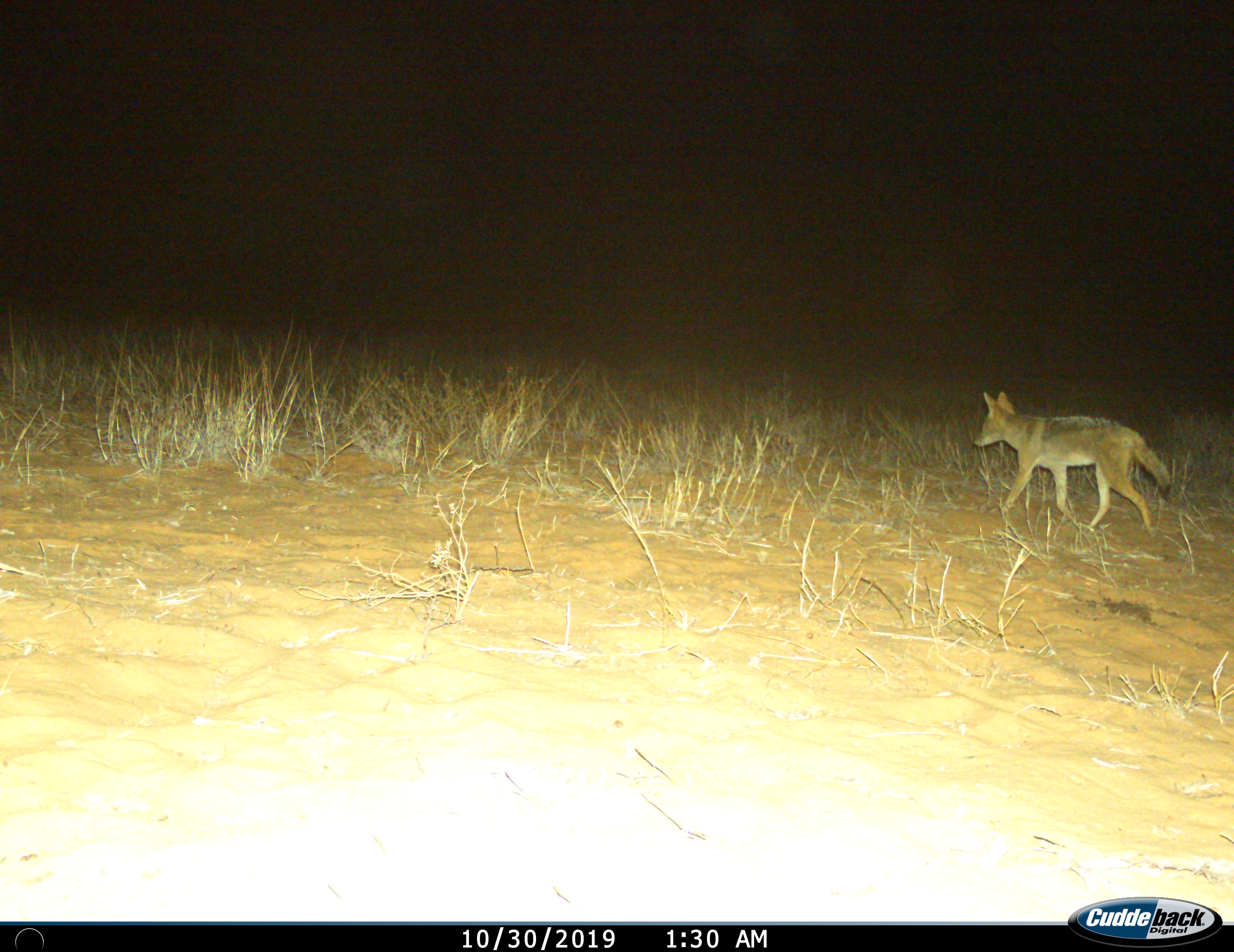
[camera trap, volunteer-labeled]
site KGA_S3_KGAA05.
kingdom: Animalia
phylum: Chordata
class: Mammalia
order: Carnivora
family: Canidae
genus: Lupulella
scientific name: Lupulella mesomelas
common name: black-backed jackal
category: jackalblackbacked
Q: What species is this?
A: Jackalblackbacked (black-backed jackal) (Lupulella mesomelas).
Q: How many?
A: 1.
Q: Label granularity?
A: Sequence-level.